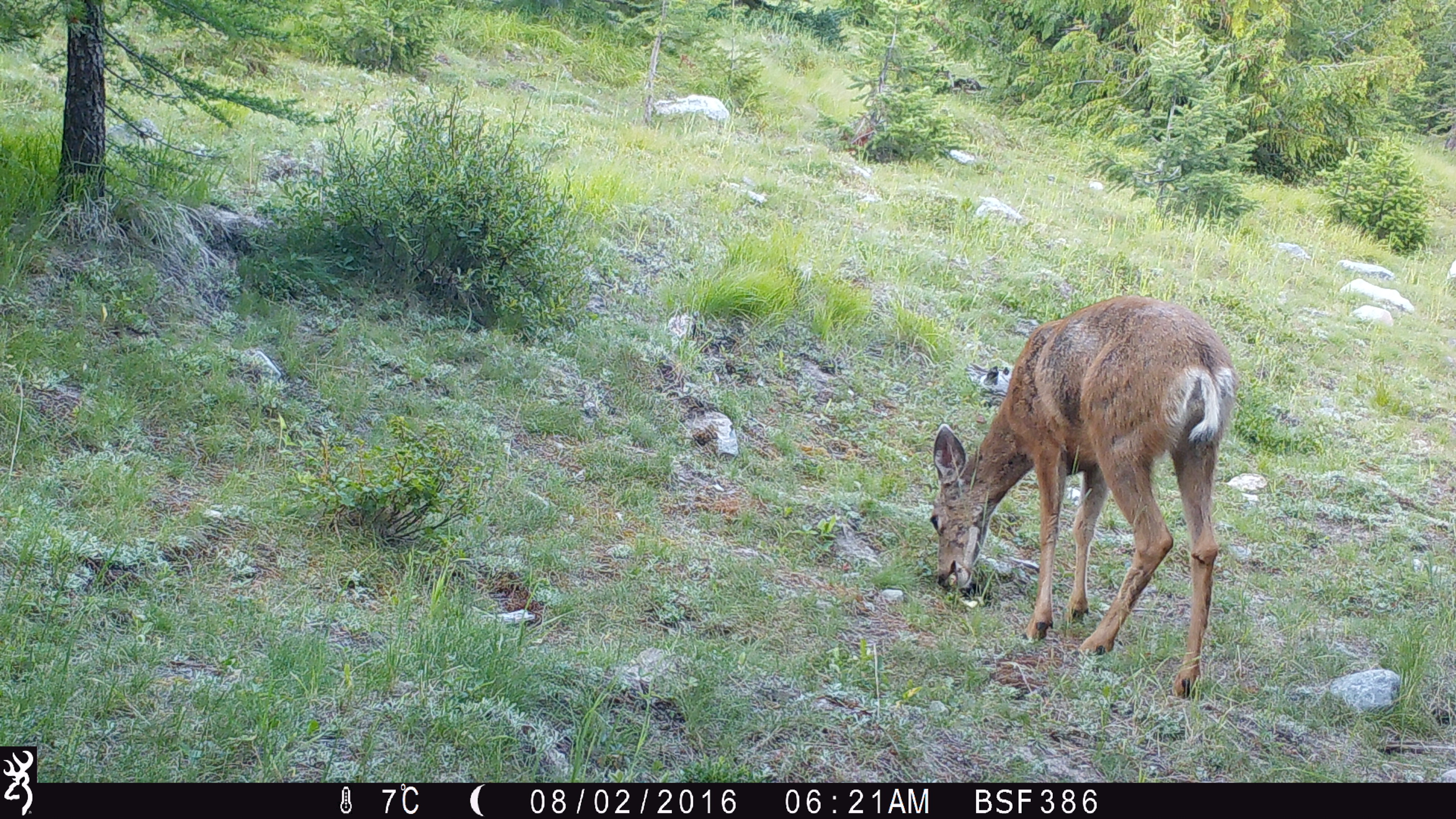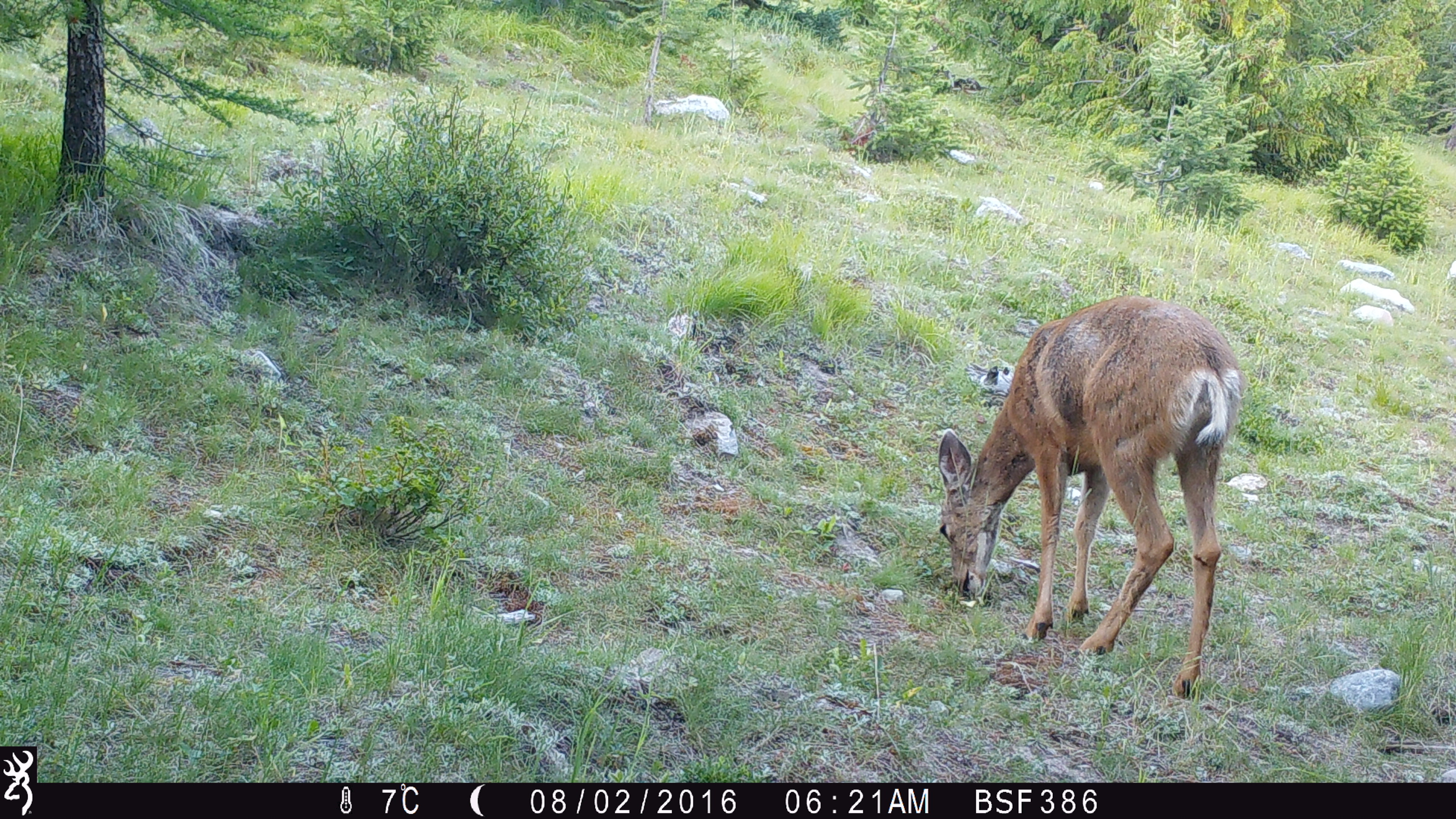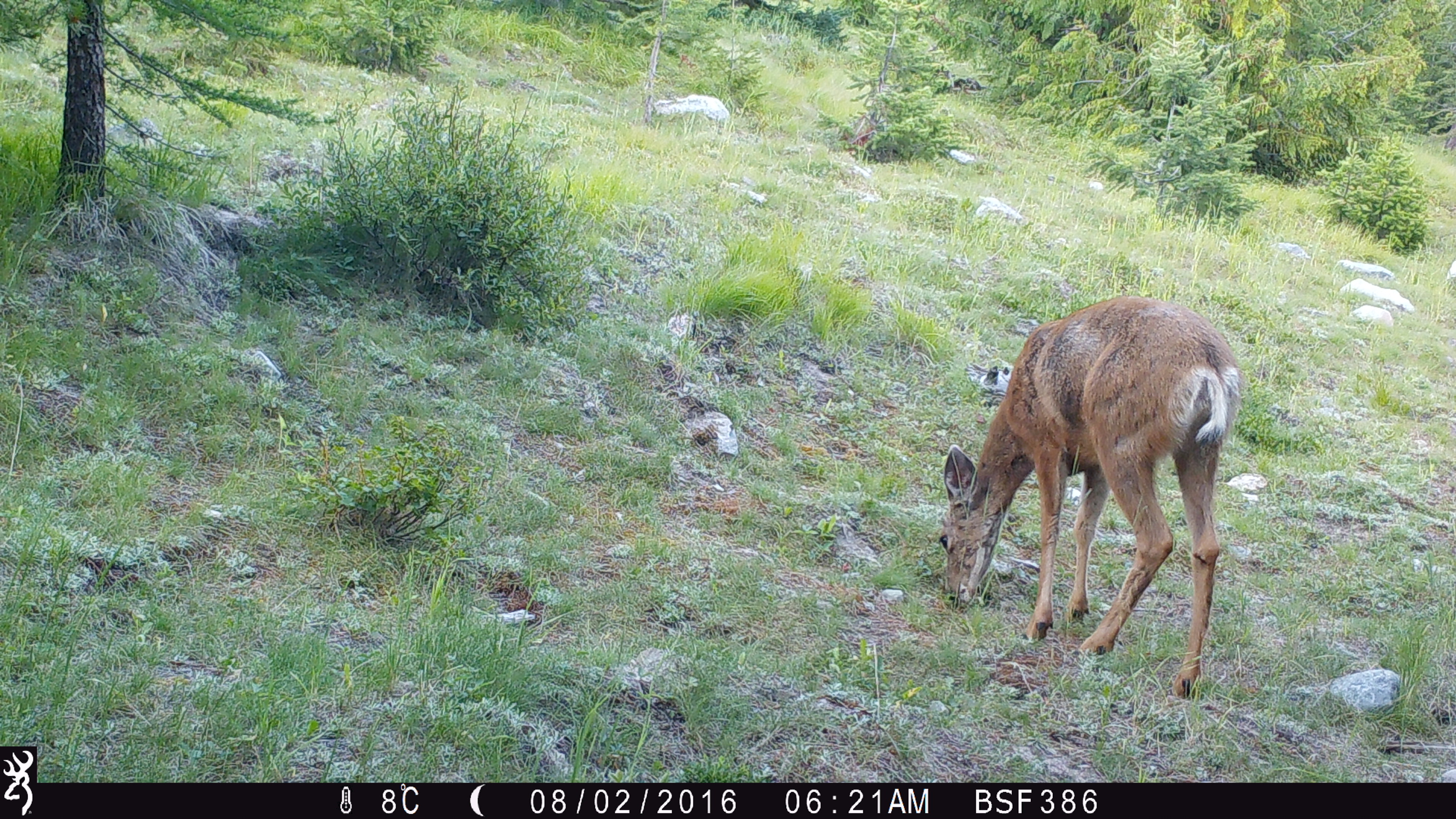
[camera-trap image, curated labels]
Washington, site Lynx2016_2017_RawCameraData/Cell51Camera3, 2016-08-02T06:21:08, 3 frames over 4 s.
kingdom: Animalia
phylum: Chordata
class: Mammalia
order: Artiodactyla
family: Cervidae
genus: Odocoileus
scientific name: Odocoileus hemionus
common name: mule deer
Odocoileus hemionus (mule deer). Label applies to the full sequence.